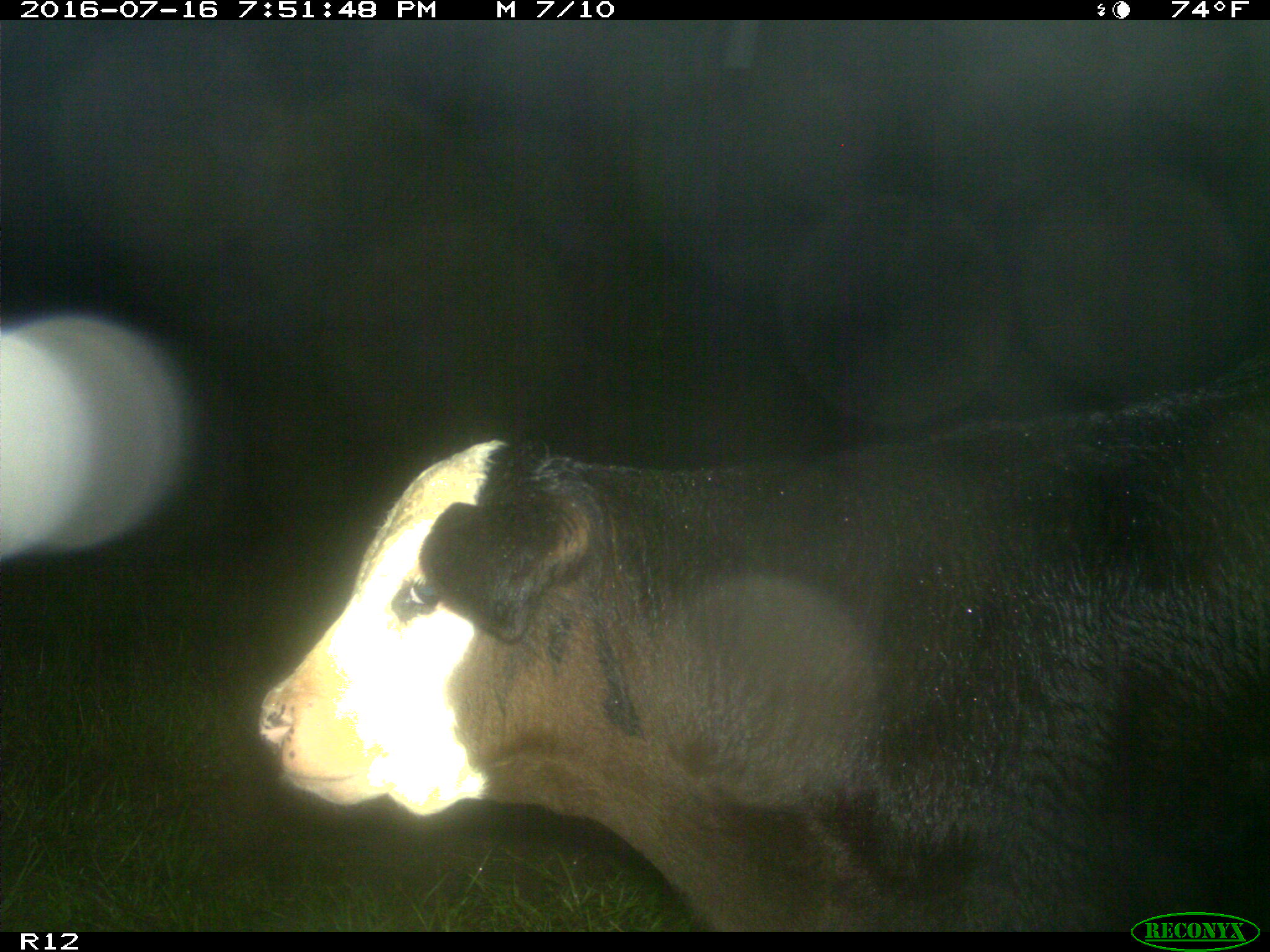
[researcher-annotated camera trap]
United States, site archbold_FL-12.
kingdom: Animalia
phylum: Chordata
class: Mammalia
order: Artiodactyla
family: Bovidae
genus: Bos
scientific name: Bos taurus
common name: domestic cow